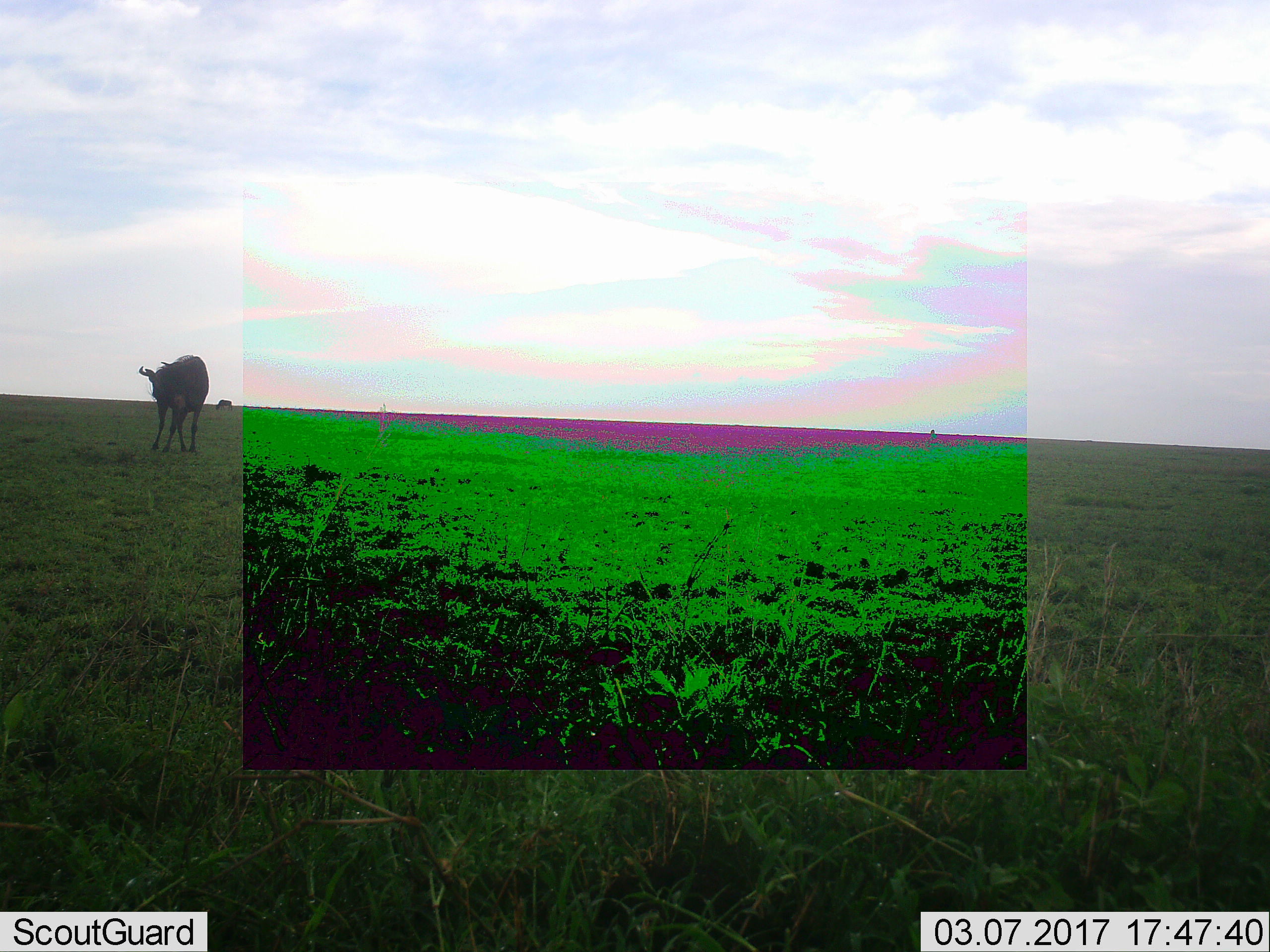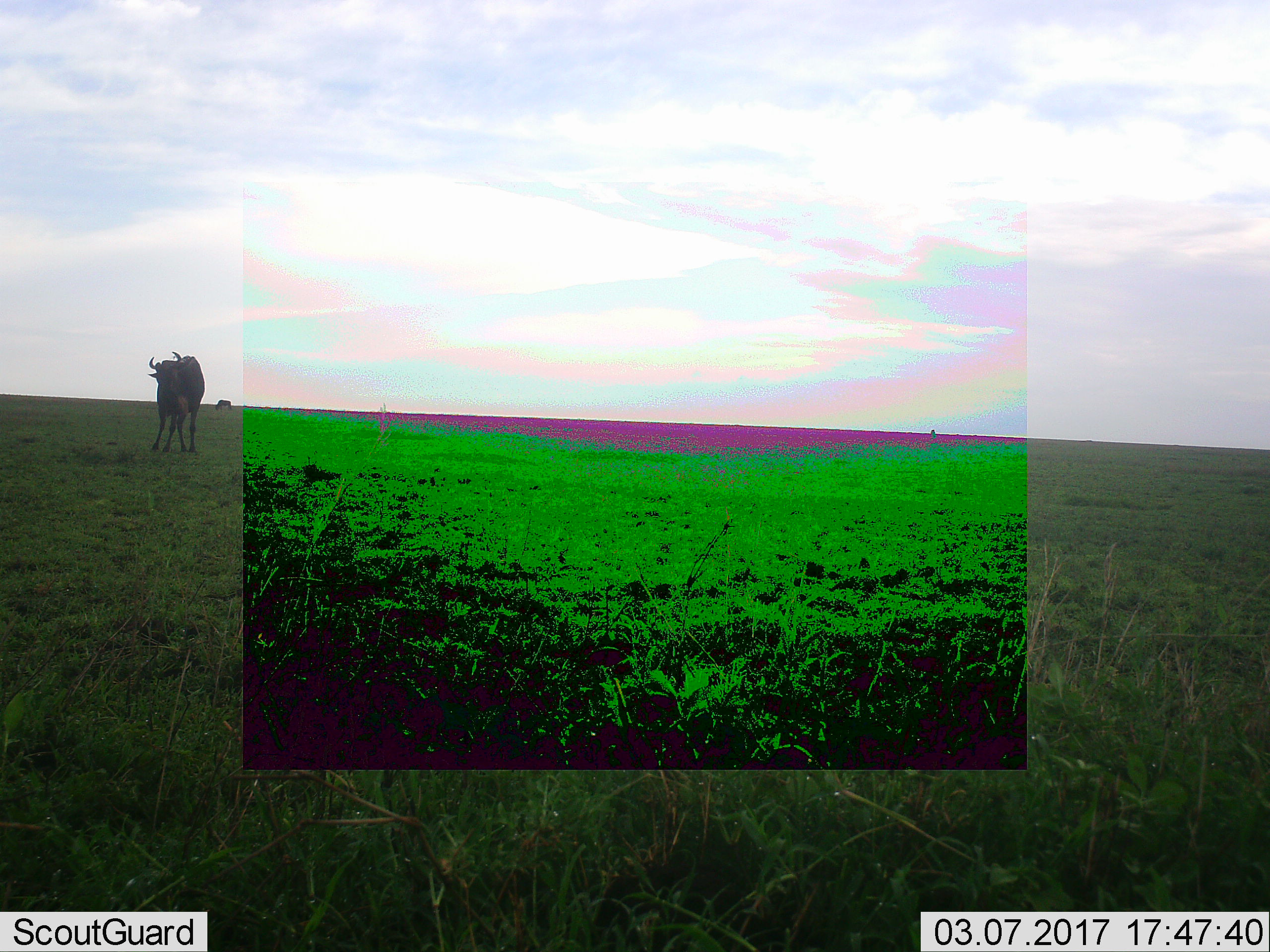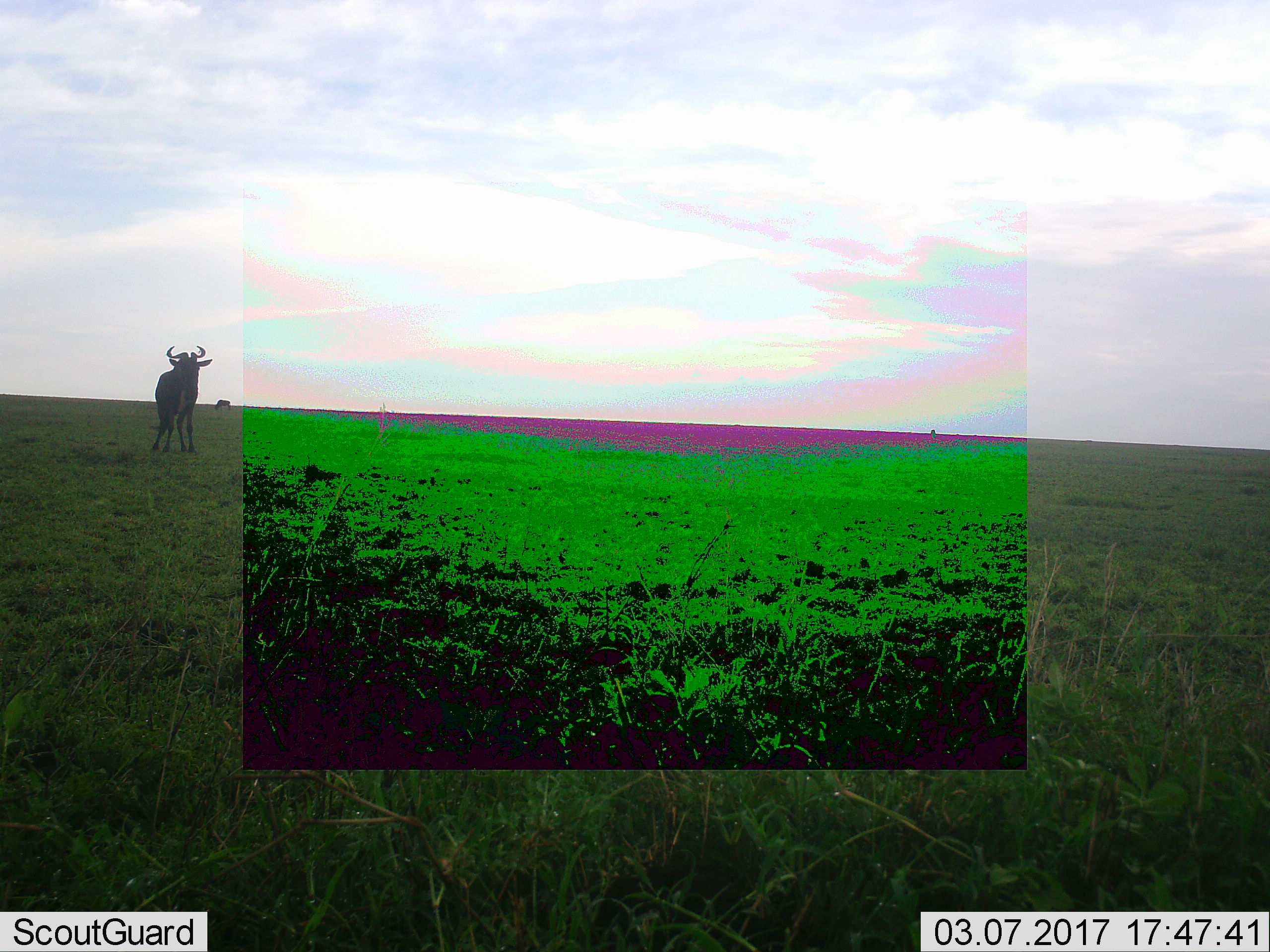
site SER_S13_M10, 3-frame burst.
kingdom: Animalia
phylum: Chordata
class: Mammalia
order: Artiodactyla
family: Bovidae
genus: Connochaetes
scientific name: Connochaetes taurinus taurinus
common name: blue wildebeest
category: wildebeestblue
Wildebeestblue (blue wildebeest) (Connochaetes taurinus taurinus), count 2. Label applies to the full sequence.